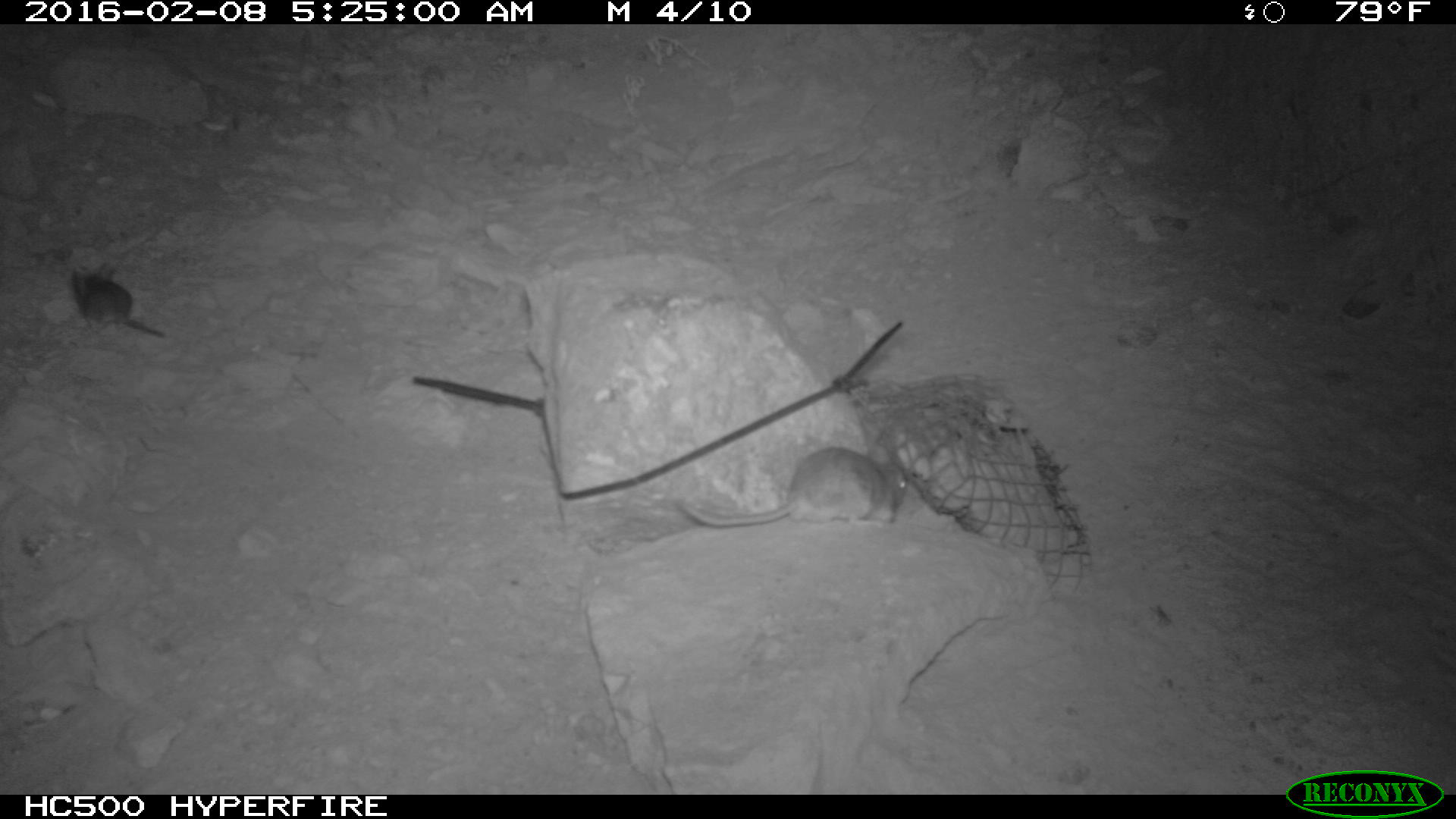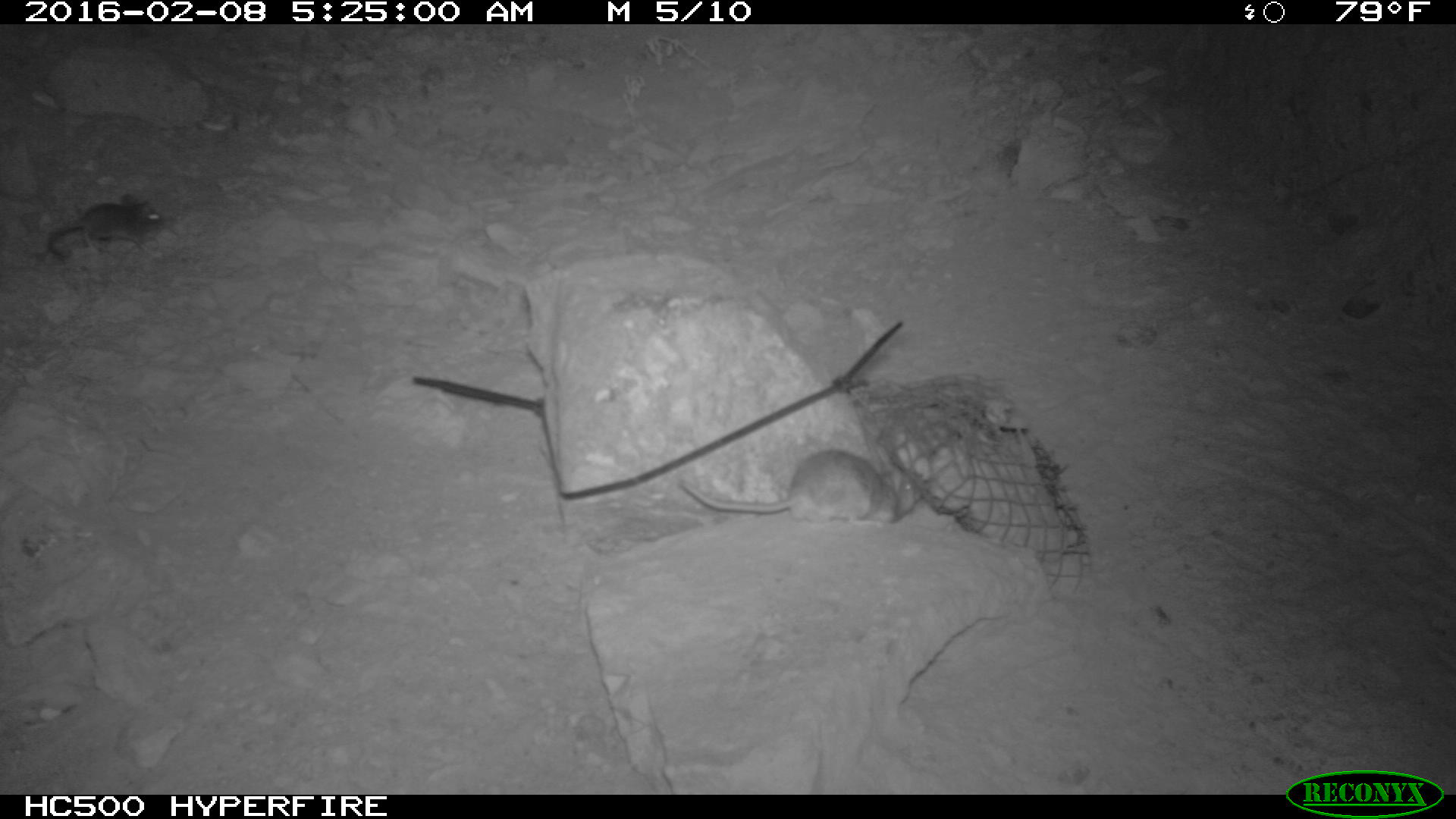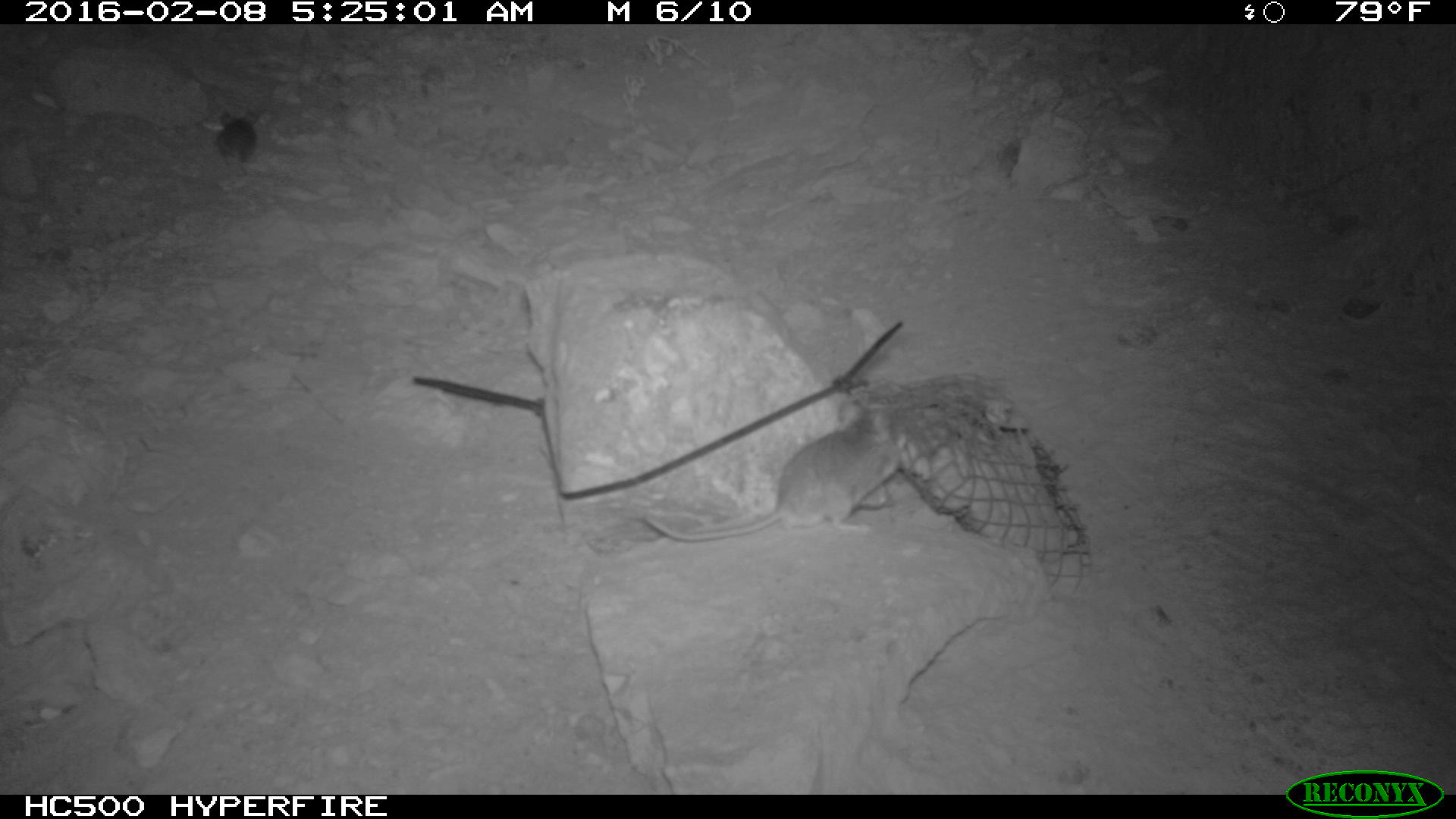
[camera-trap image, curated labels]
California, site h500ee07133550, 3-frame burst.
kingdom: Animalia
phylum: Chordata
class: Mammalia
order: Rodentia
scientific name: Rodentia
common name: rodent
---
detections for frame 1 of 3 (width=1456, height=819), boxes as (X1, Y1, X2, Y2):
rodent: (673, 441, 911, 529)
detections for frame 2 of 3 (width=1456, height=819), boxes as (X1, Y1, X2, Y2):
rodent: (678, 448, 920, 526); (46, 194, 164, 259)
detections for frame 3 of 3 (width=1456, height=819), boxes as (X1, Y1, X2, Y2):
rodent: (643, 403, 909, 549); (202, 107, 256, 170)